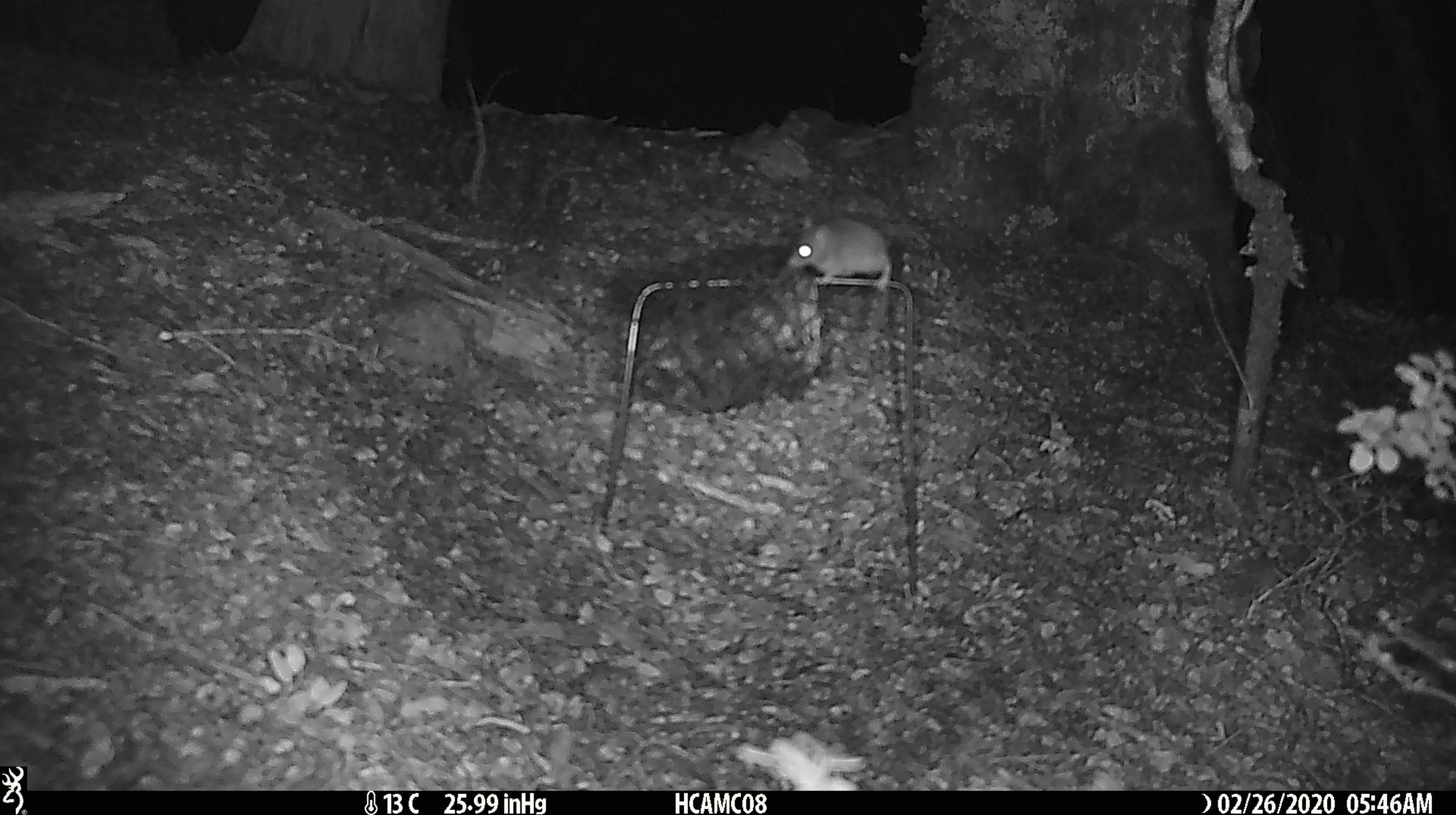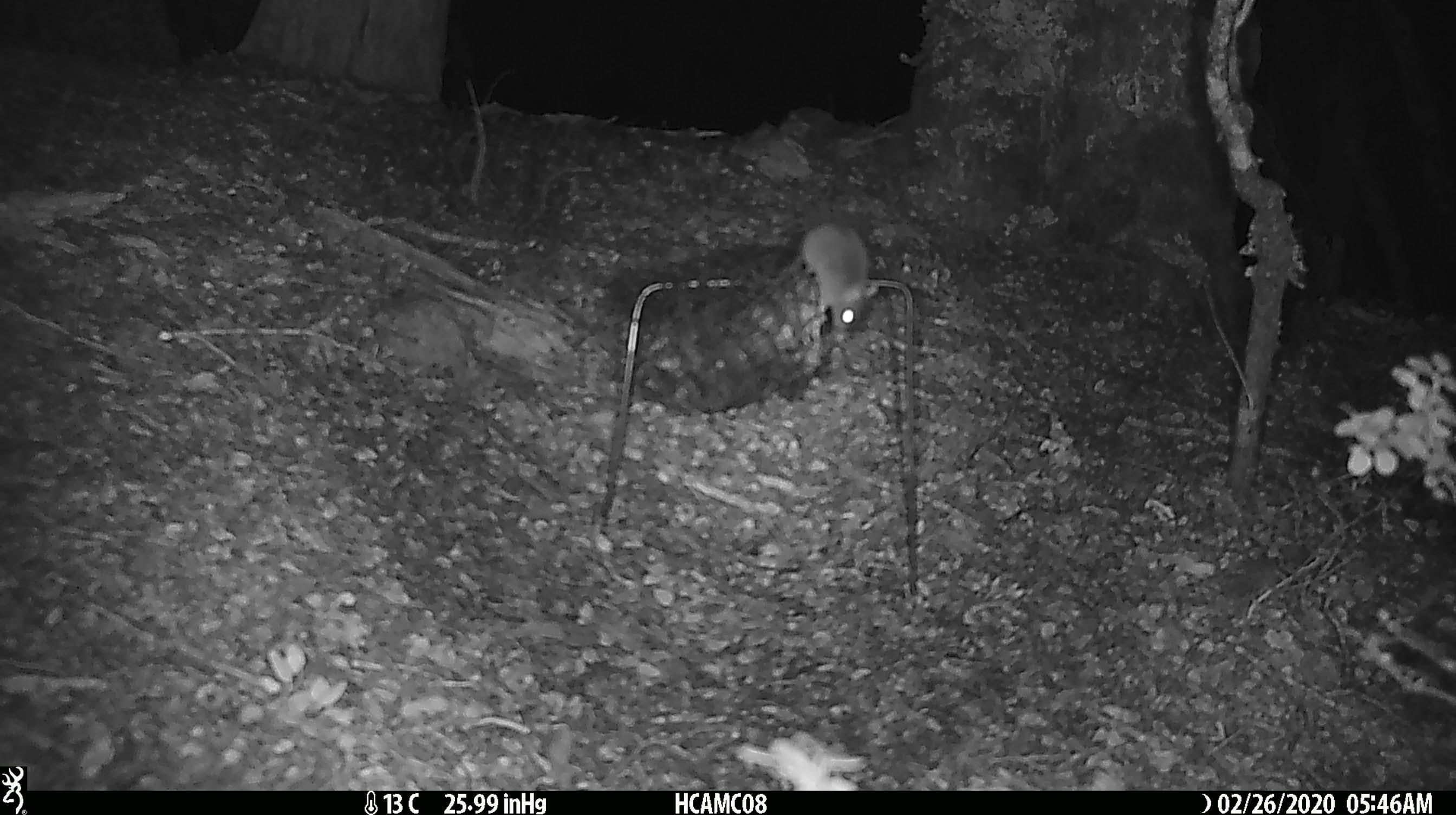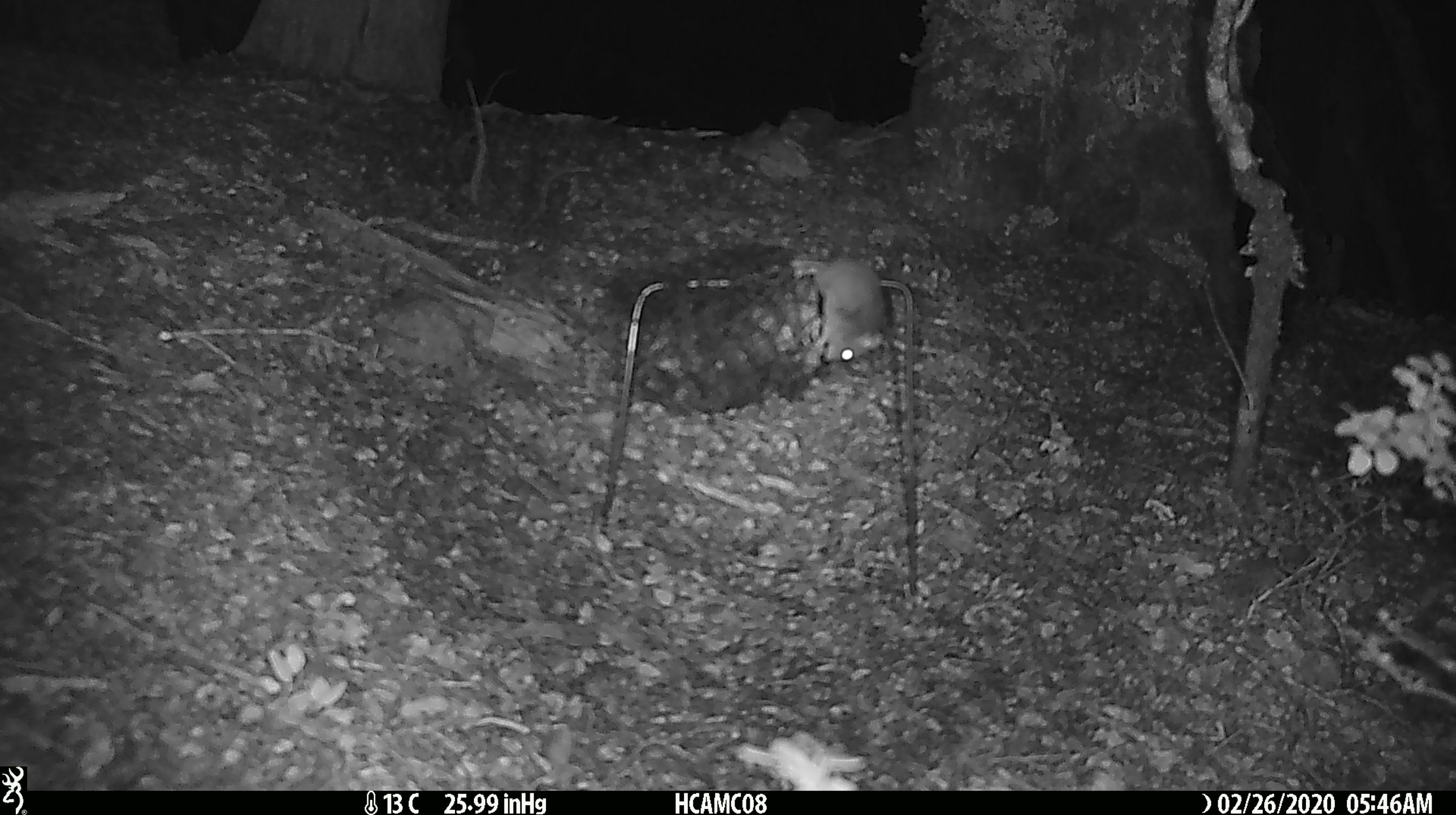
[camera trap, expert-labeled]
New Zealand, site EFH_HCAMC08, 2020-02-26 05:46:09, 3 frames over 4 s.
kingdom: Animalia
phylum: Chordata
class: Mammalia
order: Rodentia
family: Muridae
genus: Mus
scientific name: Mus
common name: mouse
Mouse (Mus).